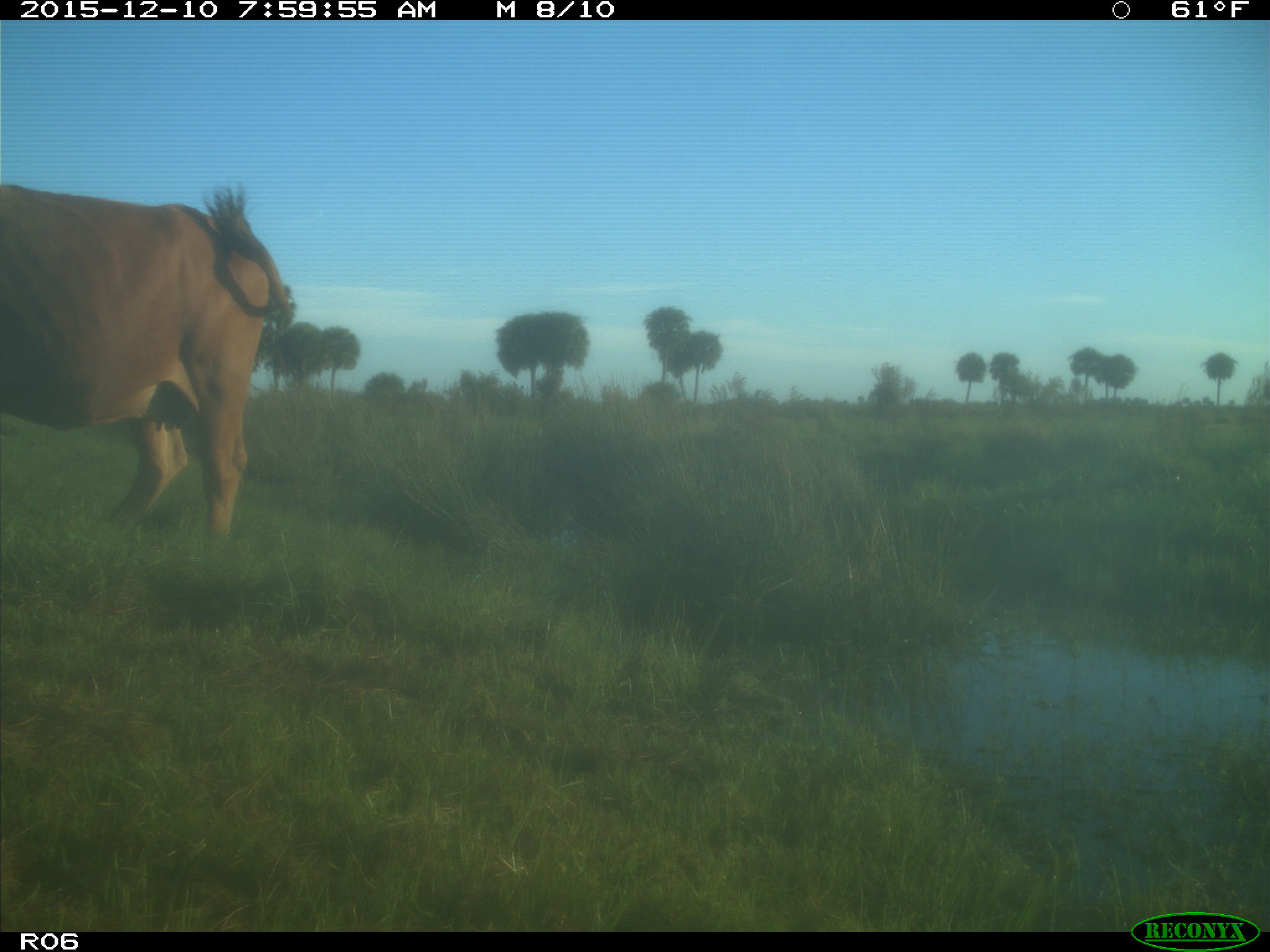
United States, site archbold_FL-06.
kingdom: Animalia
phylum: Chordata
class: Mammalia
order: Artiodactyla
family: Bovidae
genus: Bos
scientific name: Bos taurus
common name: domestic cow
Bos taurus (domestic cow).